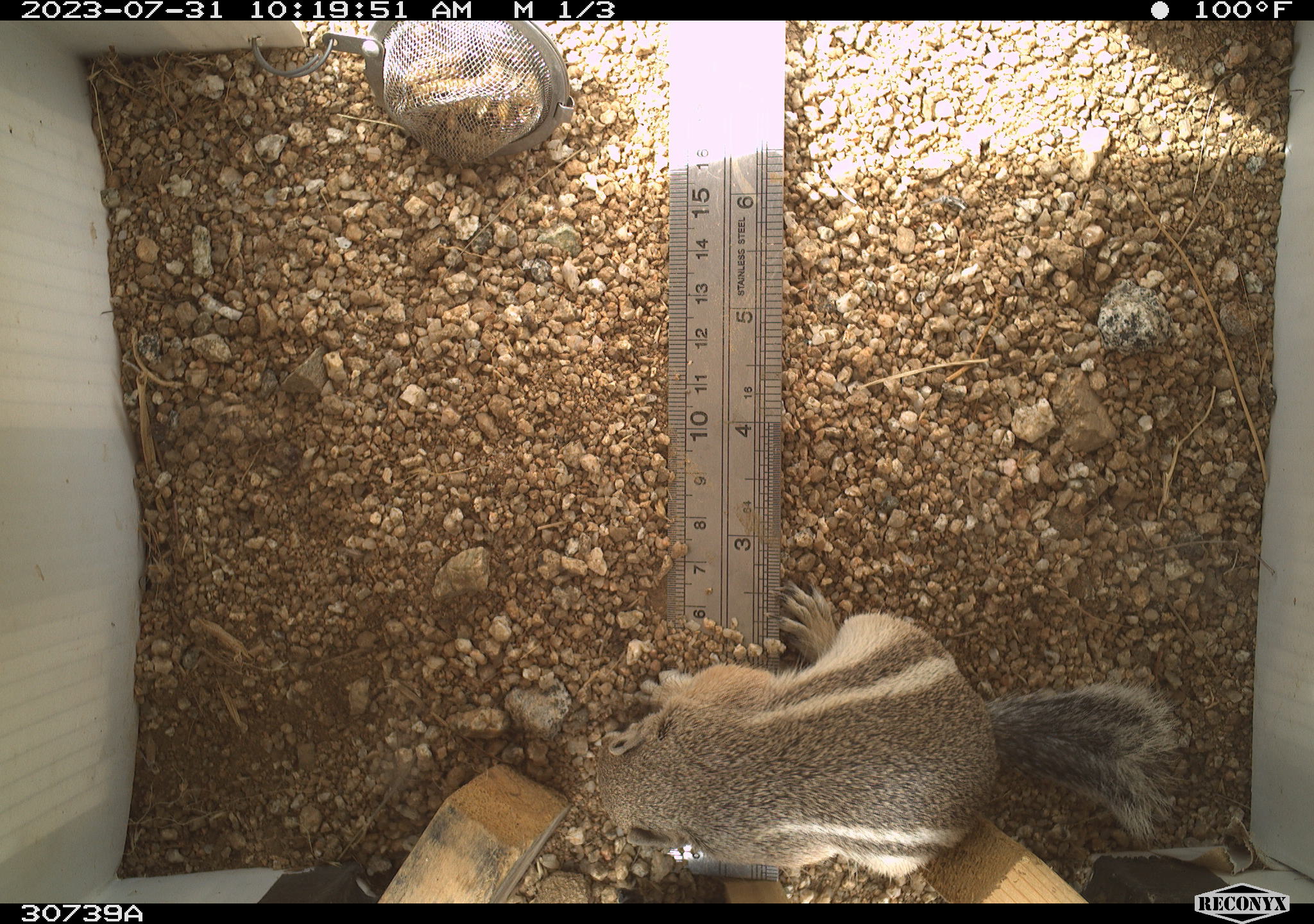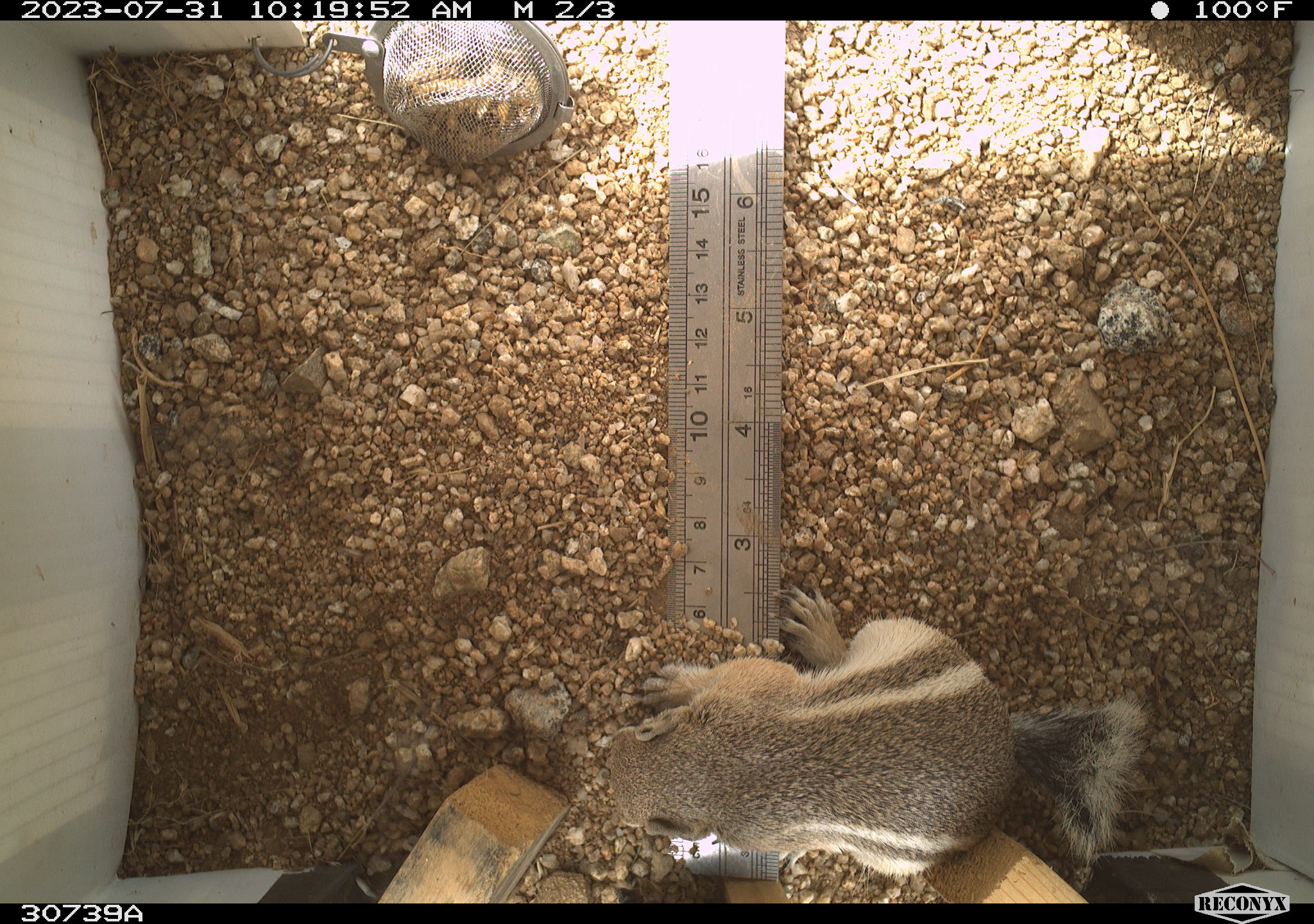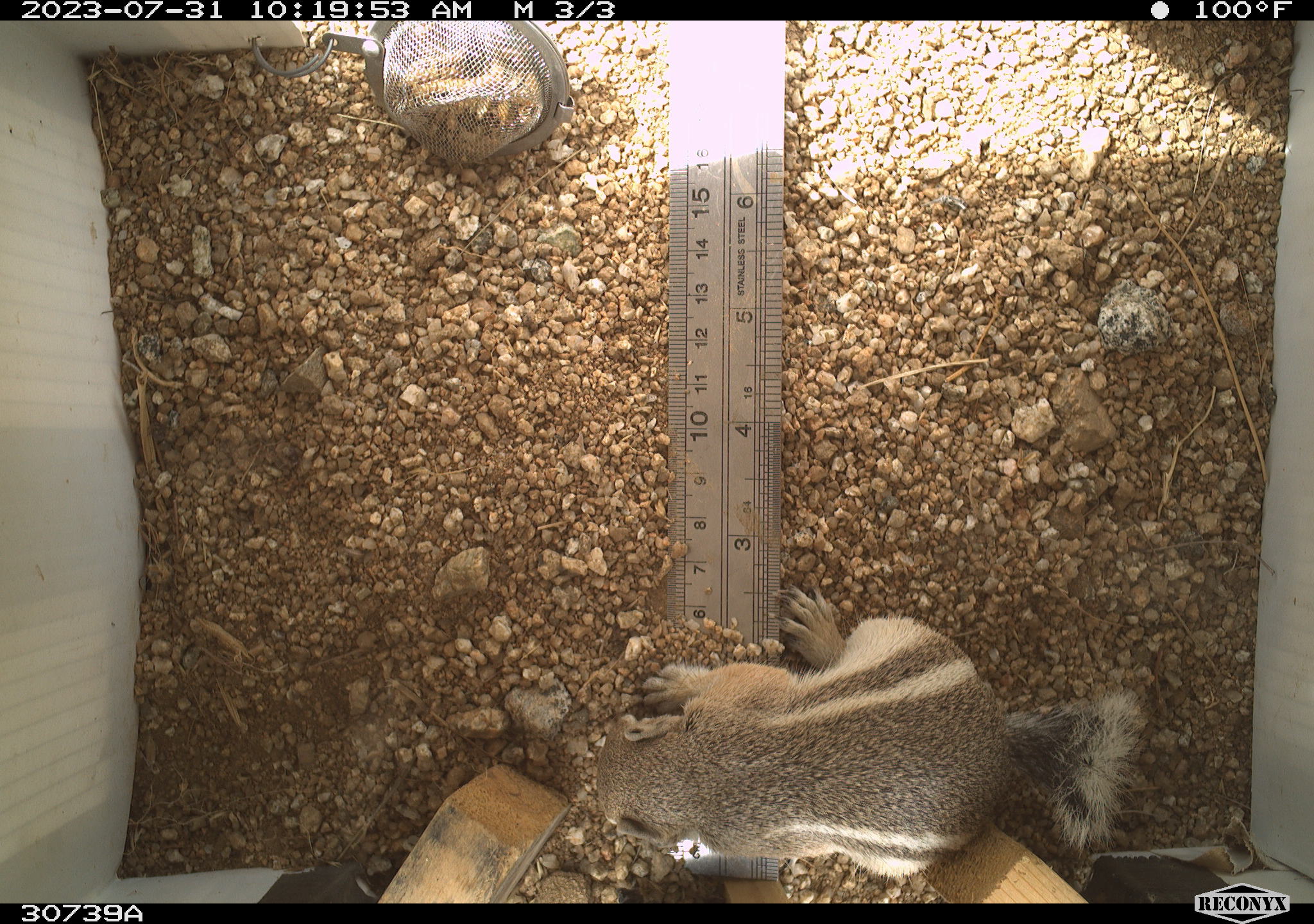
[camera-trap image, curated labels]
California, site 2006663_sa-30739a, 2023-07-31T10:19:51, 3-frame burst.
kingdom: Animalia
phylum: Chordata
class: Mammalia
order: Rodentia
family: Sciuridae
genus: Ammospermophilus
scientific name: Ammospermophilus leucurus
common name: white-tailed antelope squirrel